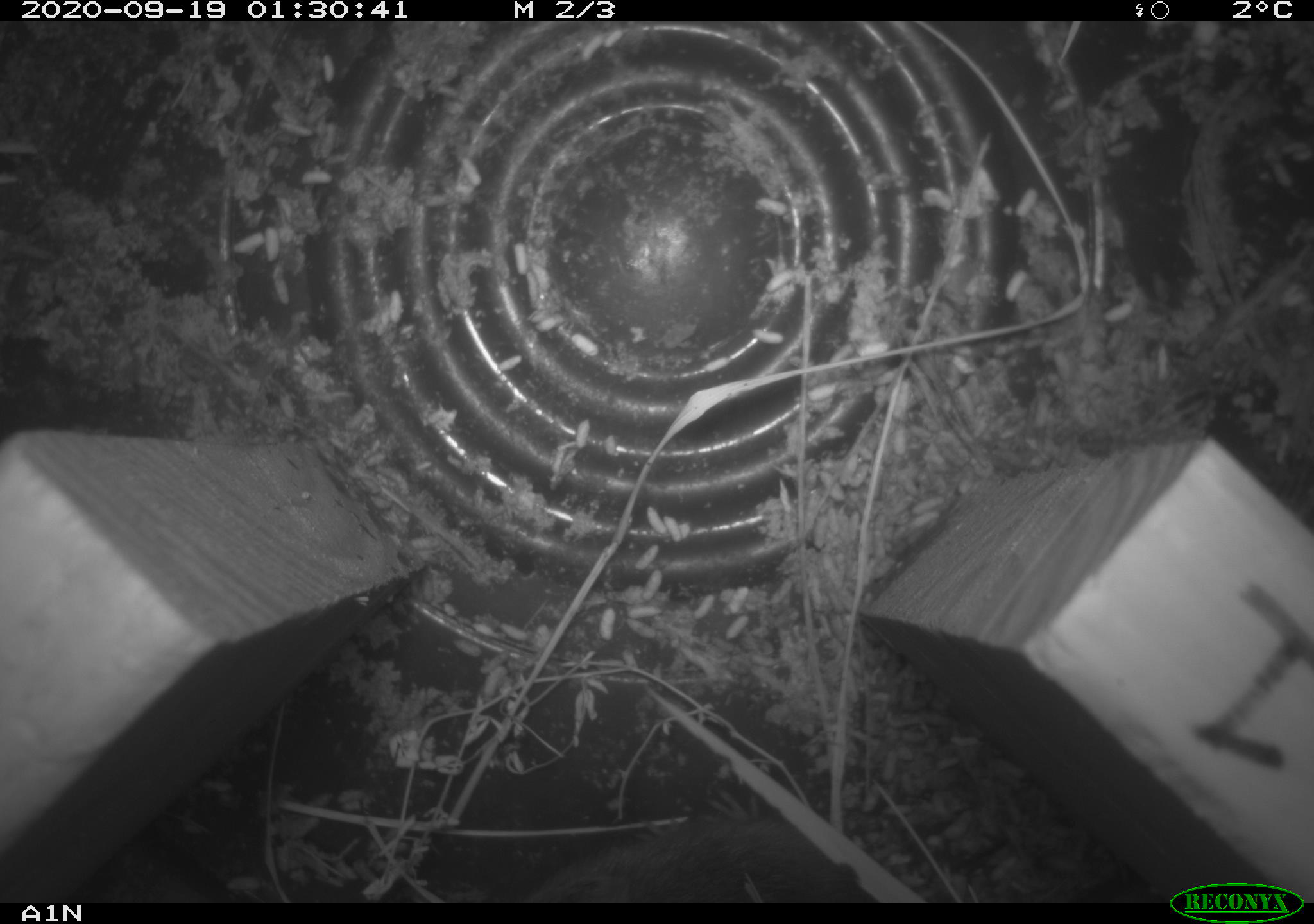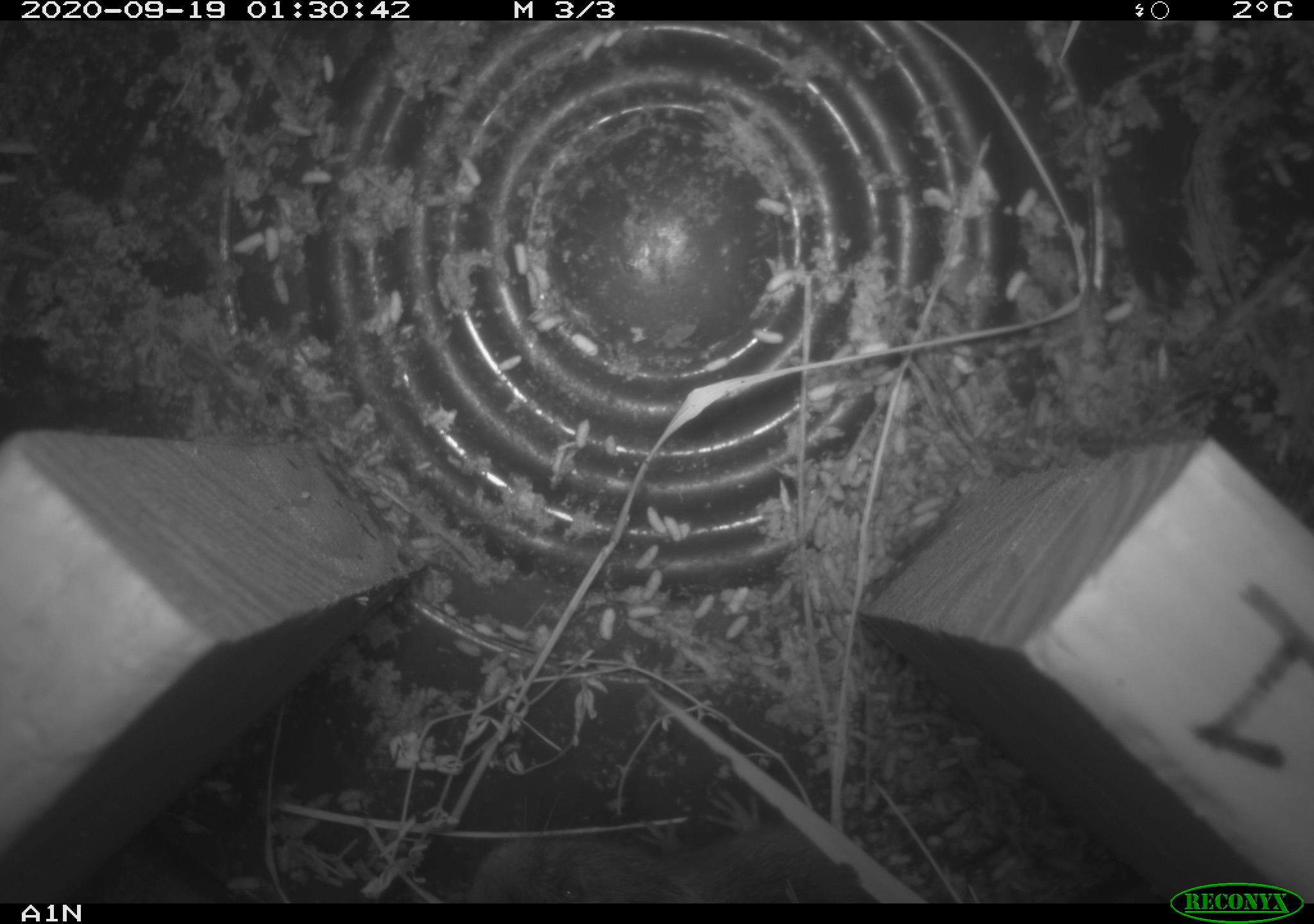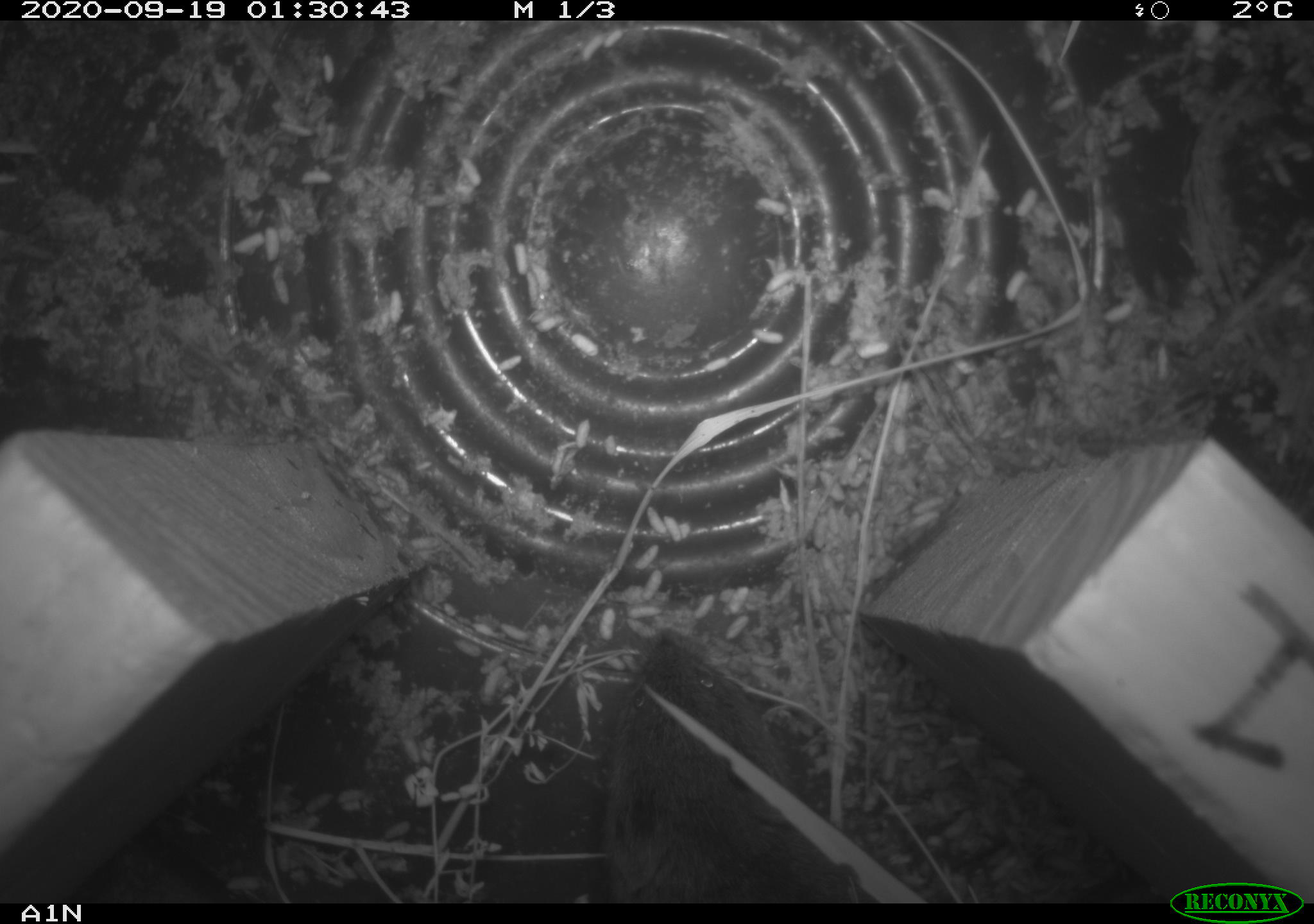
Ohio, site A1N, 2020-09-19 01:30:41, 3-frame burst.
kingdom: Animalia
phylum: Chordata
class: Mammalia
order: Rodentia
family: Cricetidae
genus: Microtus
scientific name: Microtus pennsylvanicus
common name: meadow vole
Meadow vole (Microtus pennsylvanicus).